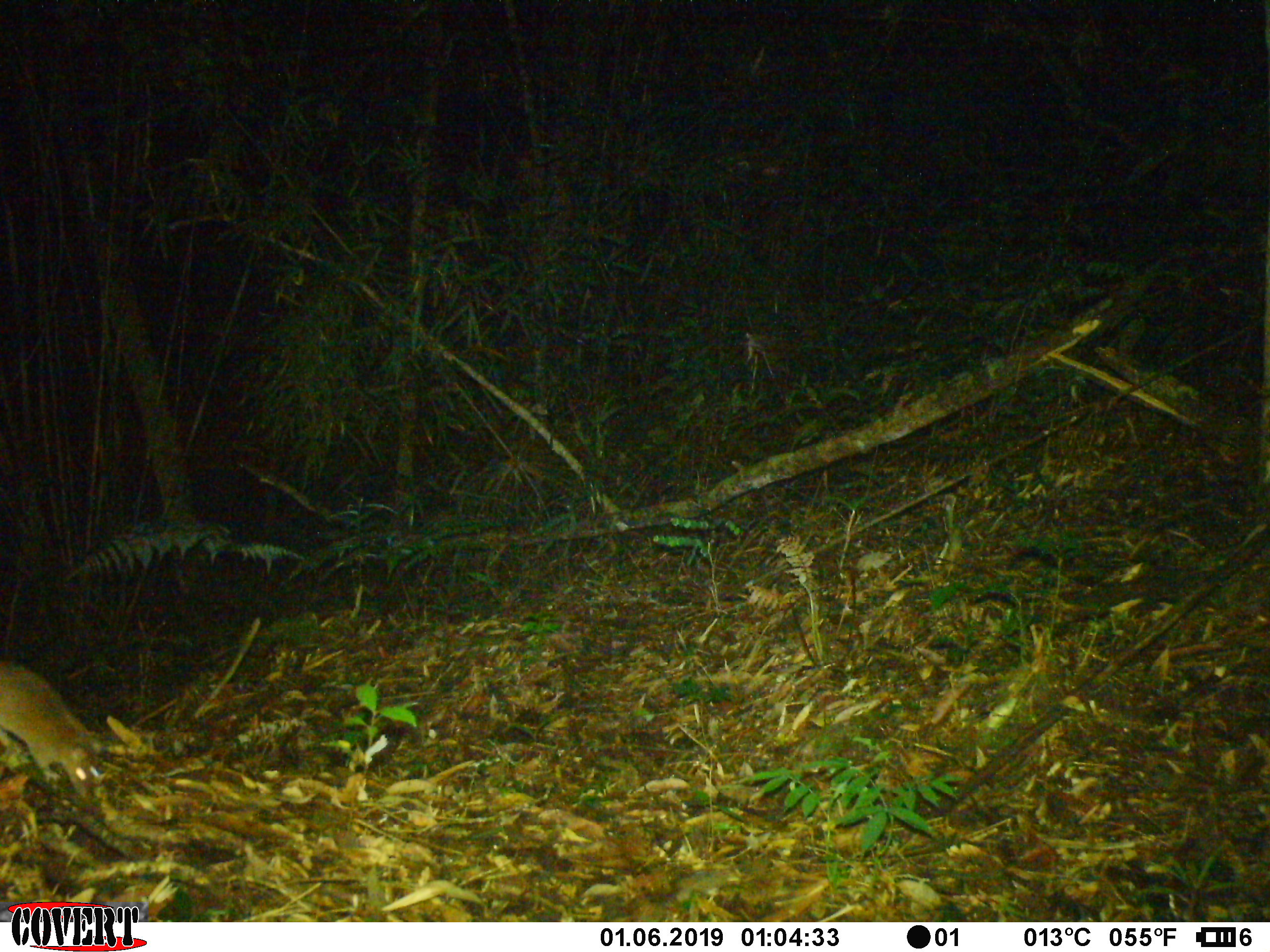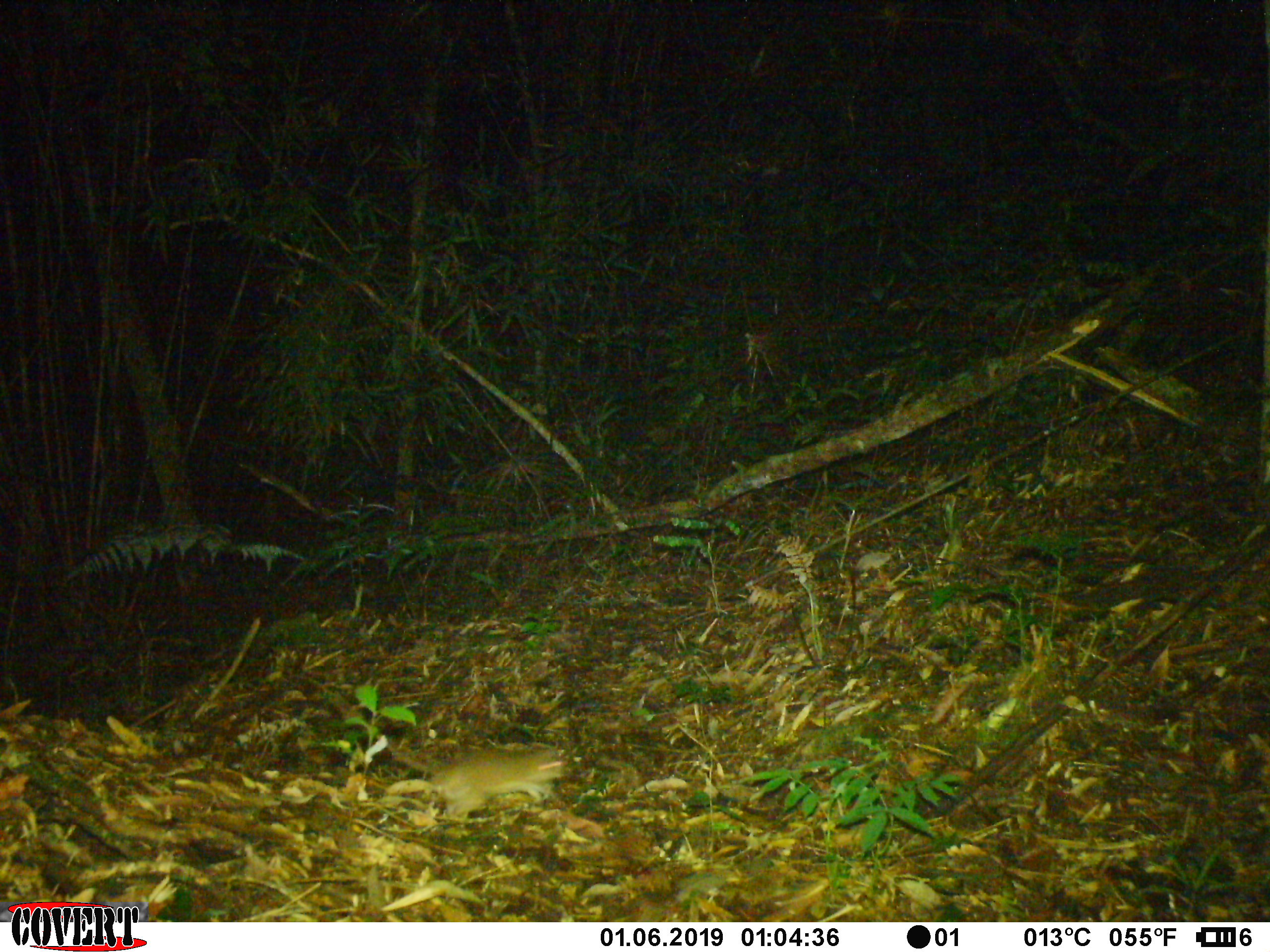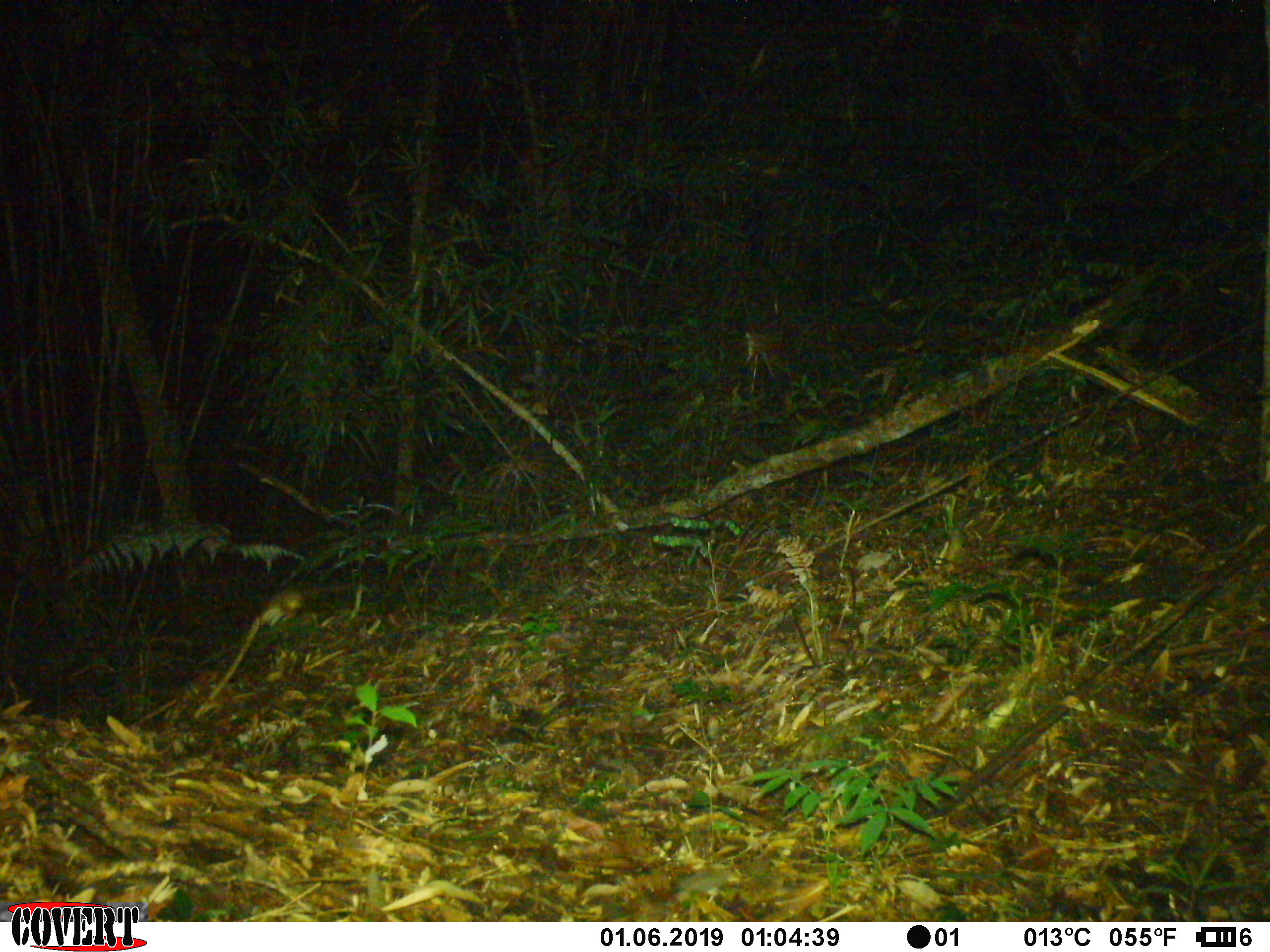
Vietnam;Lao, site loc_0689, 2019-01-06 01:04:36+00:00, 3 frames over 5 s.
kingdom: Animalia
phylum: Chordata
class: Mammalia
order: Rodentia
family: Muridae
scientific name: Muridae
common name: old-world mice and rats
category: unidentified murid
Unidentified murid (old-world mice and rats) (Muridae). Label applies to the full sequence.